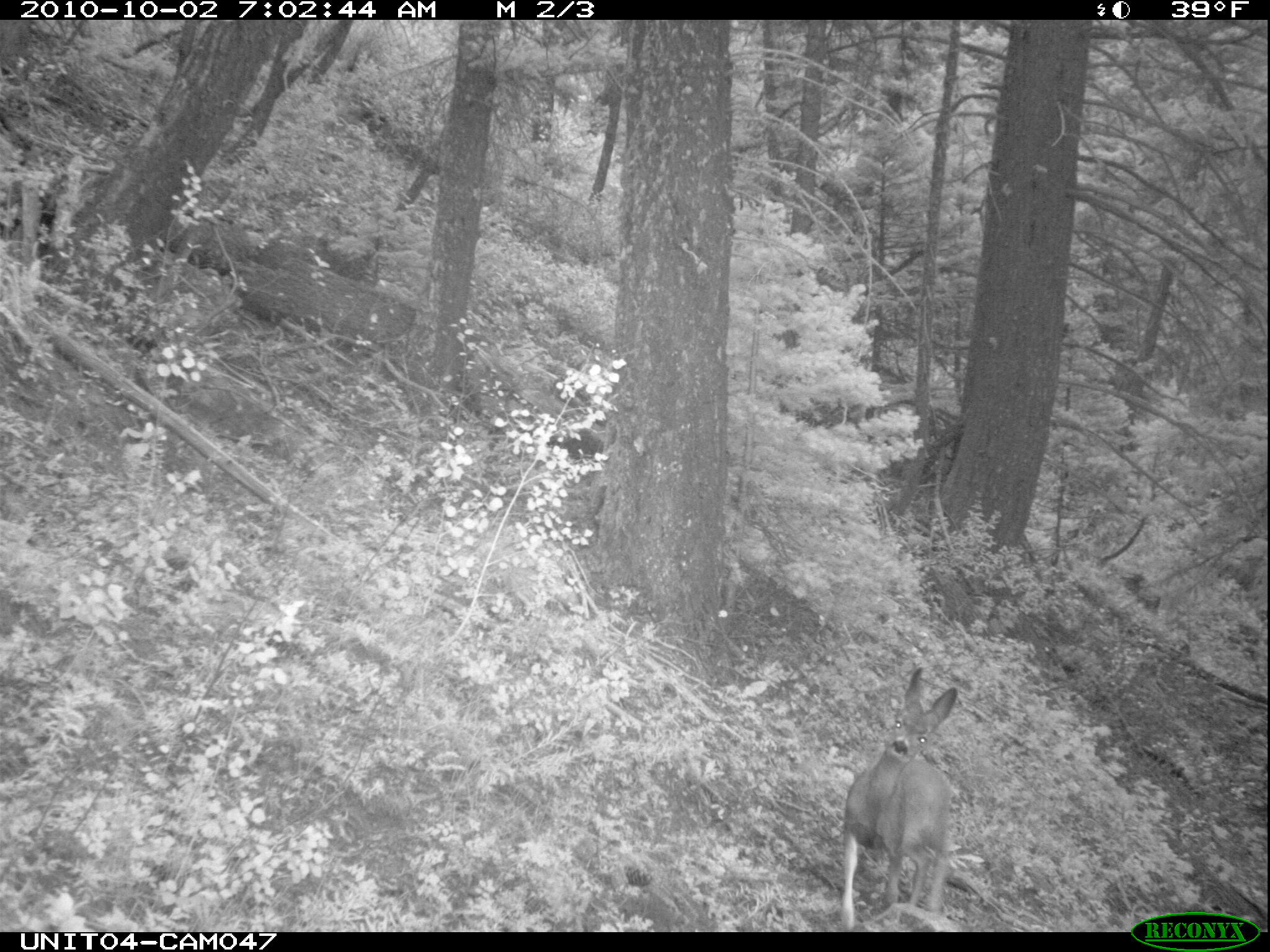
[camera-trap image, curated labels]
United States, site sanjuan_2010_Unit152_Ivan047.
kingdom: Animalia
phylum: Chordata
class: Mammalia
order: Artiodactyla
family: Cervidae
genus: Odocoileus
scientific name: Odocoileus hemionus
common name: mule deer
Odocoileus hemionus (mule deer).